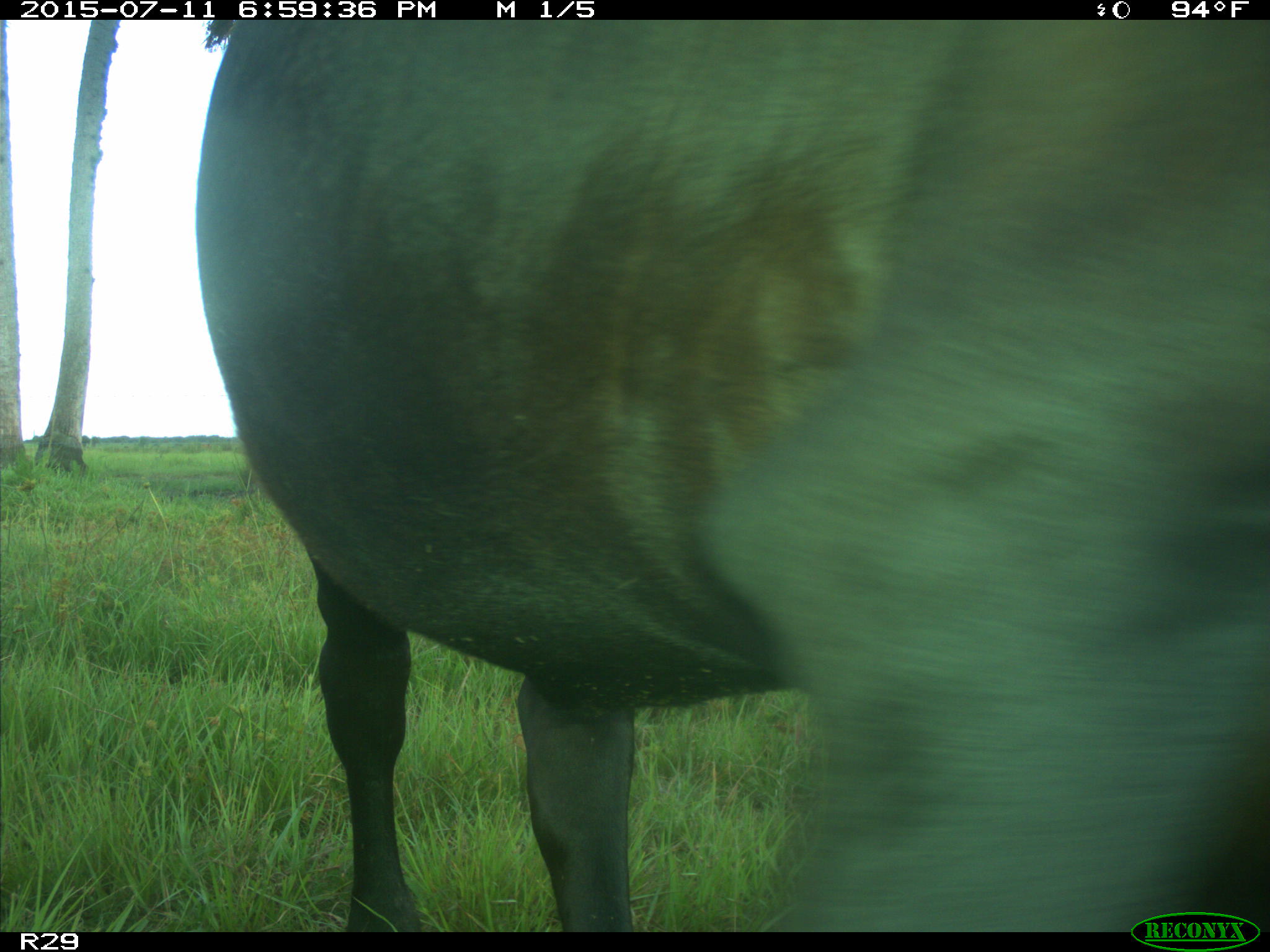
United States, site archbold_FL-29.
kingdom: Animalia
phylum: Chordata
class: Mammalia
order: Artiodactyla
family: Bovidae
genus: Bos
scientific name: Bos taurus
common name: domestic cow